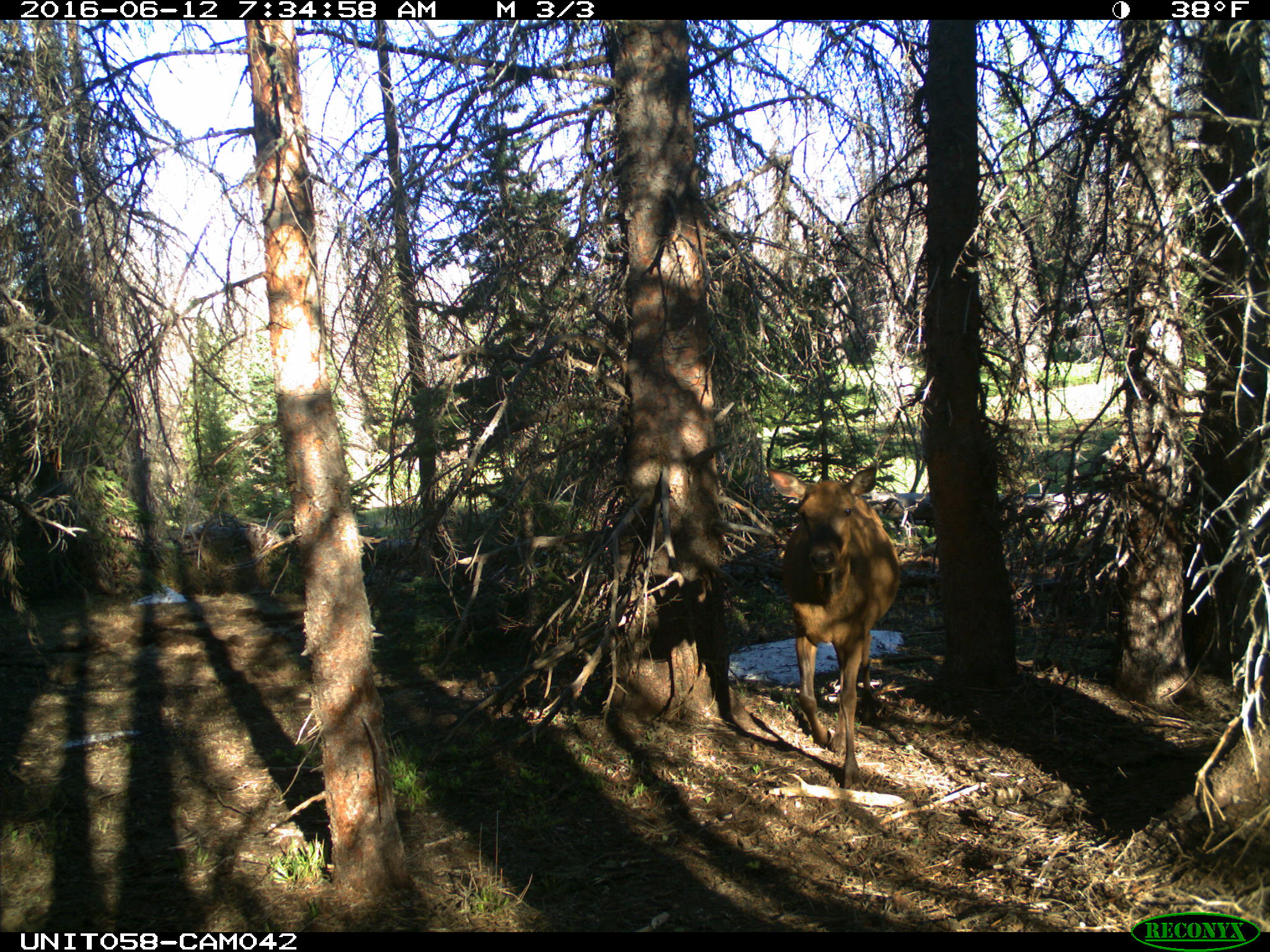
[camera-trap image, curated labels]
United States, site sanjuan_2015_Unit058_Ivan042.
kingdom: Animalia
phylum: Chordata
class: Mammalia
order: Artiodactyla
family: Cervidae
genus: Cervus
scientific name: Cervus elaphus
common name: red deer